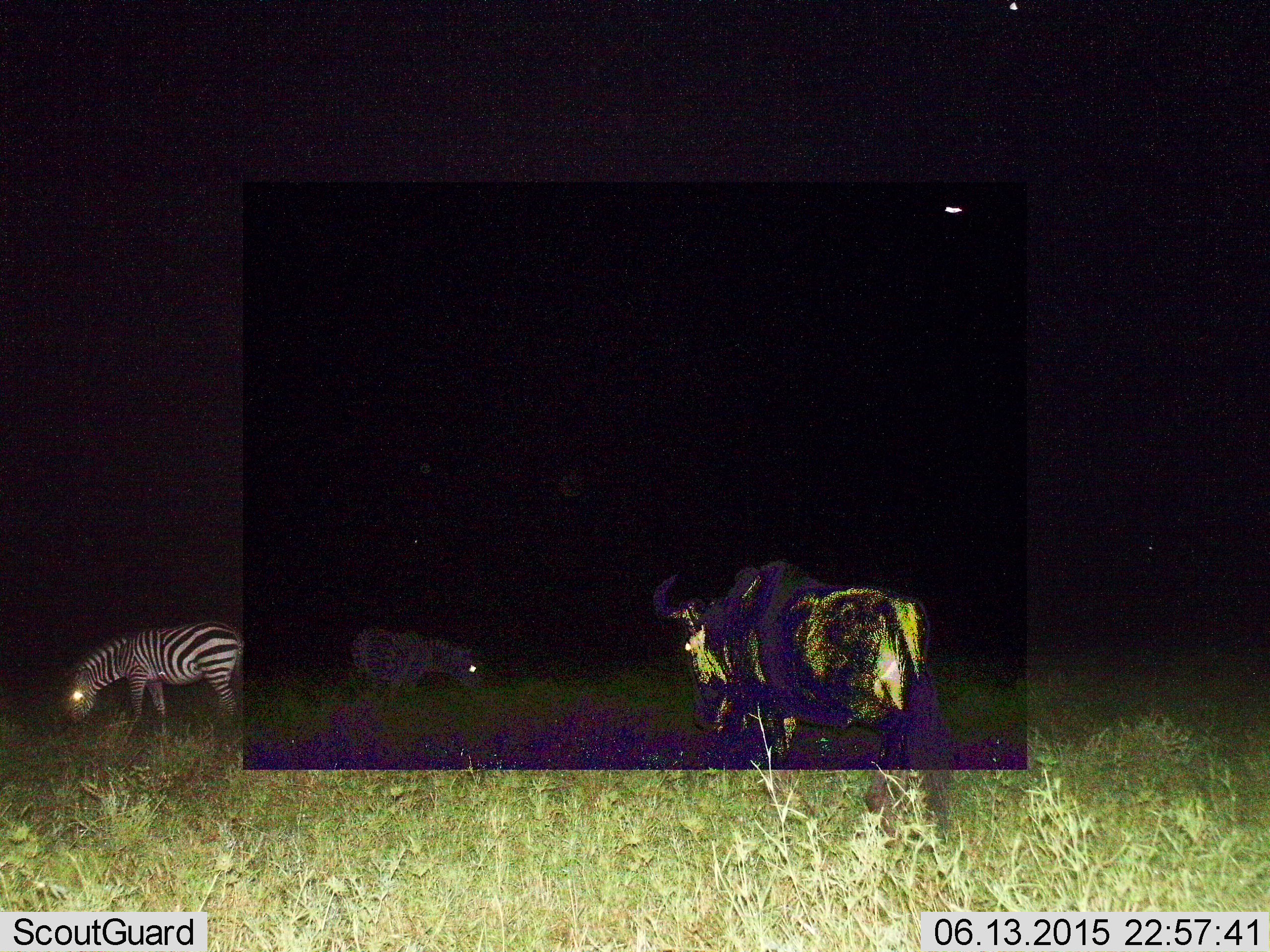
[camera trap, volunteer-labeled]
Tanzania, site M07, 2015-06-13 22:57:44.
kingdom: Animalia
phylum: Chordata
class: Mammalia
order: Artiodactyla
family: Bovidae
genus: Connochaetes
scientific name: Connochaetes taurinus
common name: blue wildebeest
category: wildebeest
Wildebeest (blue wildebeest) (Connochaetes taurinus), count 1. Behavior (volunteer vote fractions): standing 30%, resting 0%, moving 30%, interacting 0%. Young present (vote fraction): 0%. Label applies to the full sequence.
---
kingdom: Animalia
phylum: Chordata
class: Mammalia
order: Perissodactyla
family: Equidae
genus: Equus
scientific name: Equus quagga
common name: plains zebra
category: zebra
Zebra (plains zebra) (Equus quagga), count 2. Behavior (volunteer vote fractions): standing 0%, resting 0%, moving 0%, interacting 0%. Young present (vote fraction): 0%. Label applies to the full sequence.